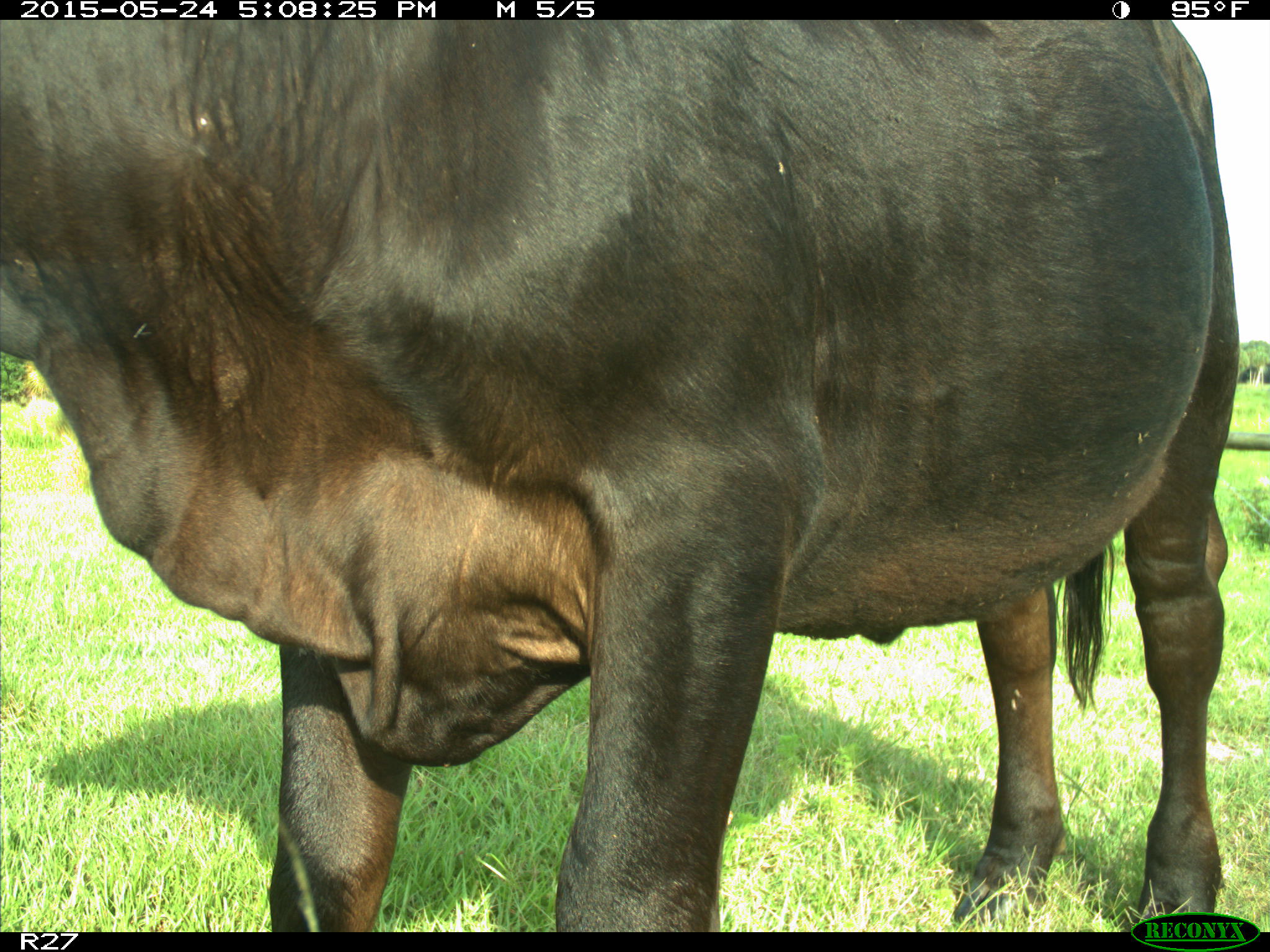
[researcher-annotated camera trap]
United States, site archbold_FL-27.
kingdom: Animalia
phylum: Chordata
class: Mammalia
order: Artiodactyla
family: Bovidae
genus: Bos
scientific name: Bos taurus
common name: domestic cow